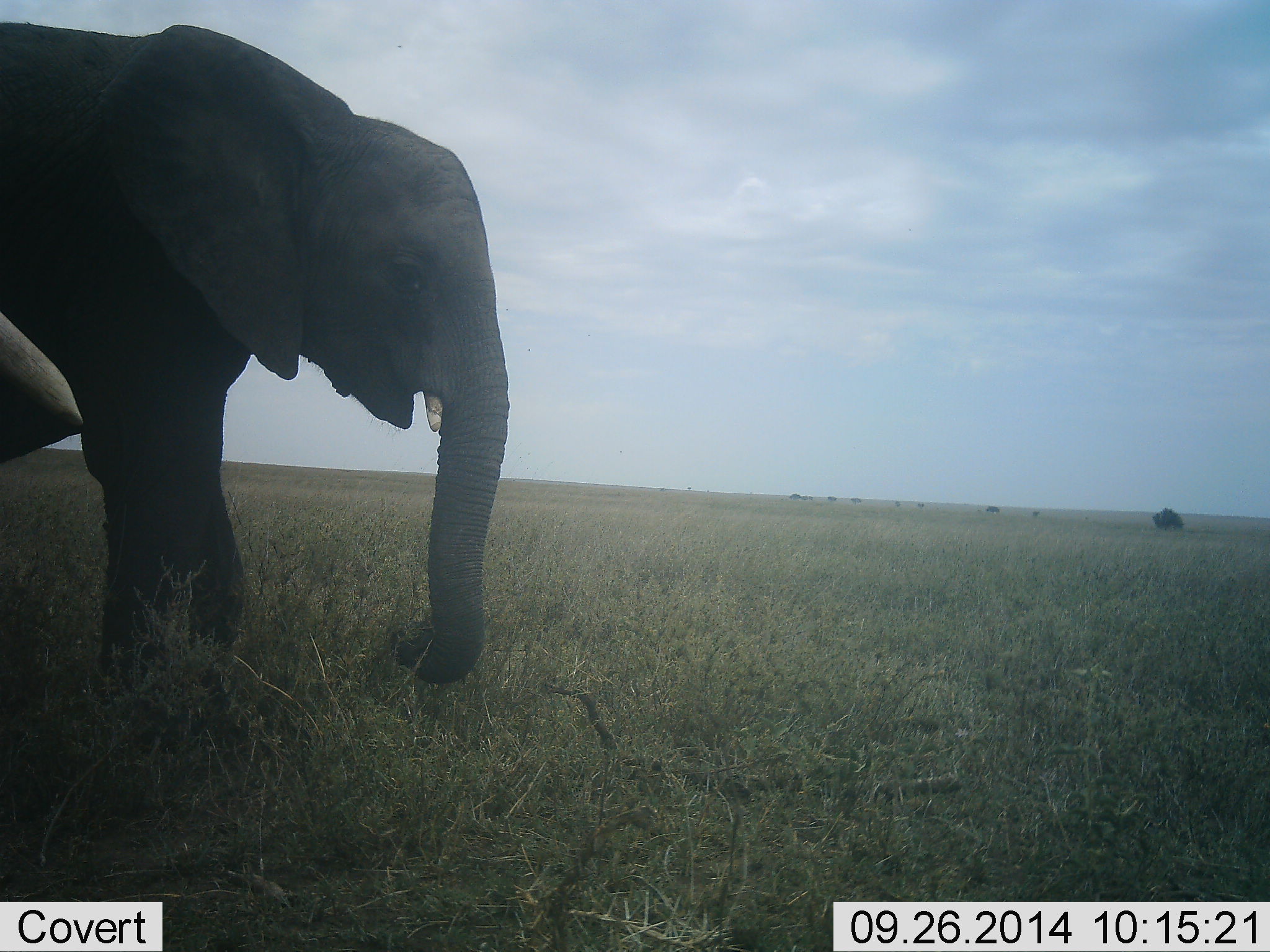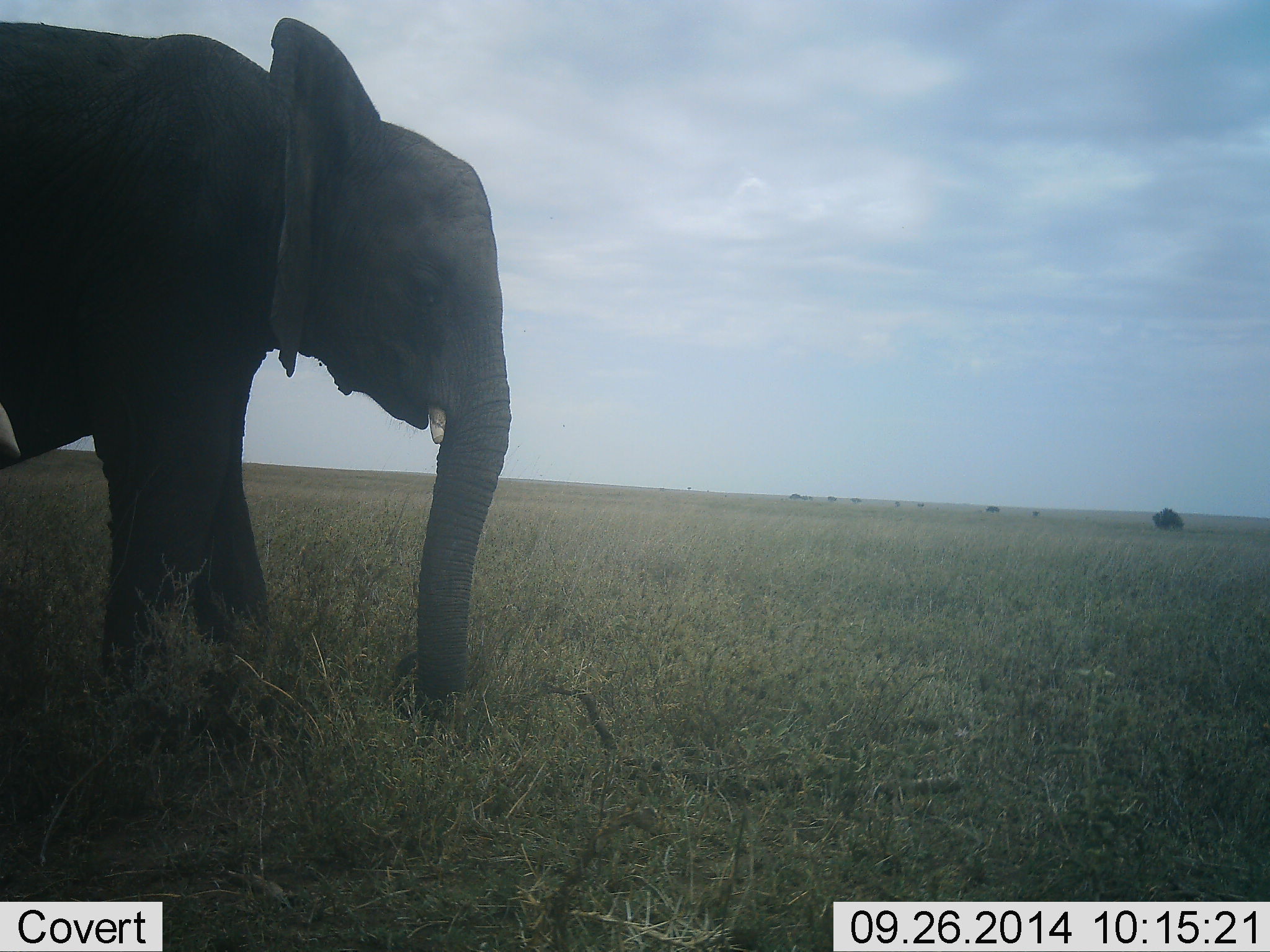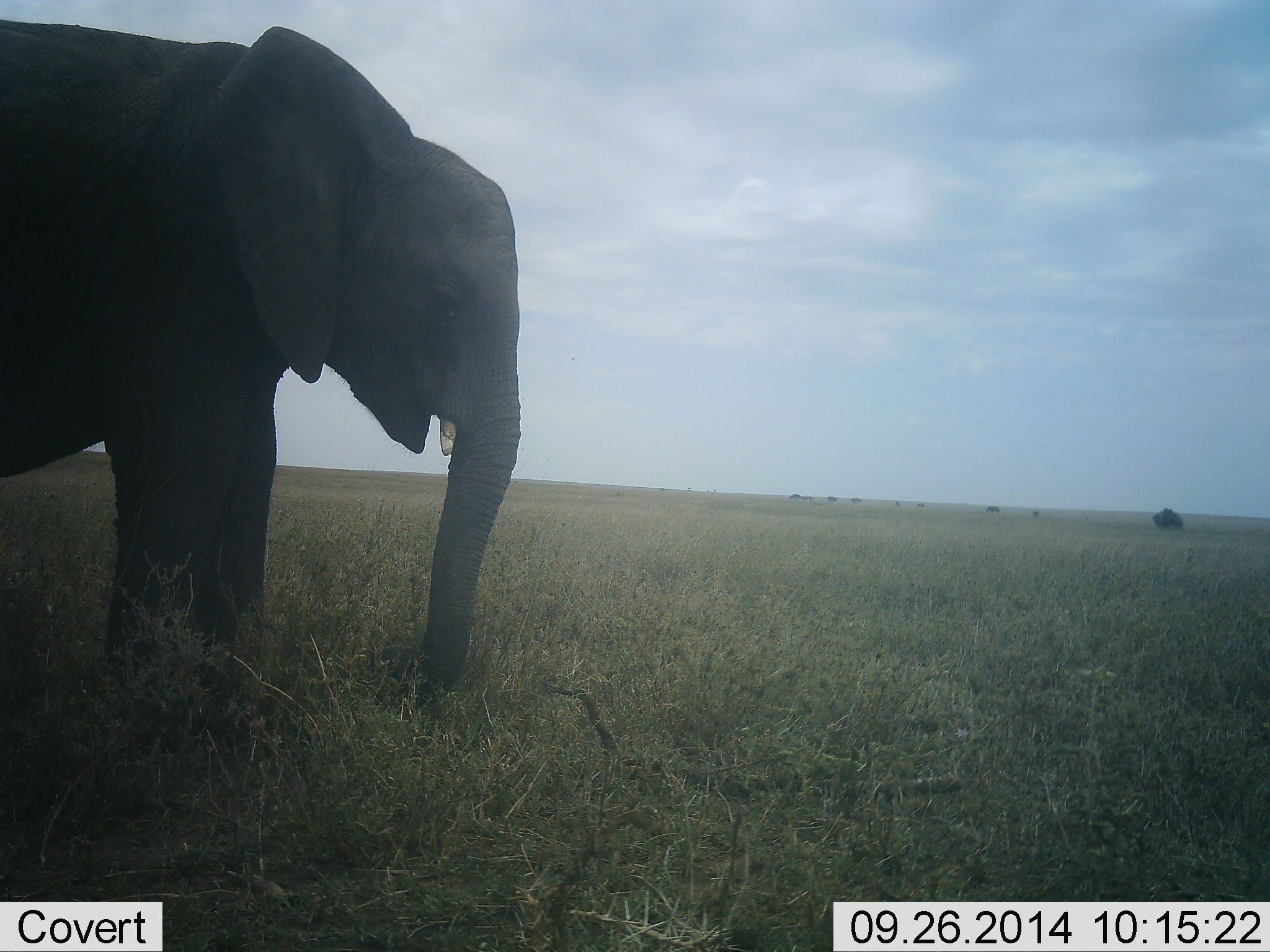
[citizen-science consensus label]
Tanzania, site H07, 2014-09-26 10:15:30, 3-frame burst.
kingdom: Animalia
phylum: Chordata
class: Mammalia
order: Proboscidea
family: Elephantidae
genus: Loxodonta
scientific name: Loxodonta africana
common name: african bush elephant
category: elephant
Elephant (african bush elephant) (Loxodonta africana), count 2. Behavior (volunteer vote fractions): standing 70%, resting 0%, moving 0%, interacting 0%. Young present (vote fraction): 10%. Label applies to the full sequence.